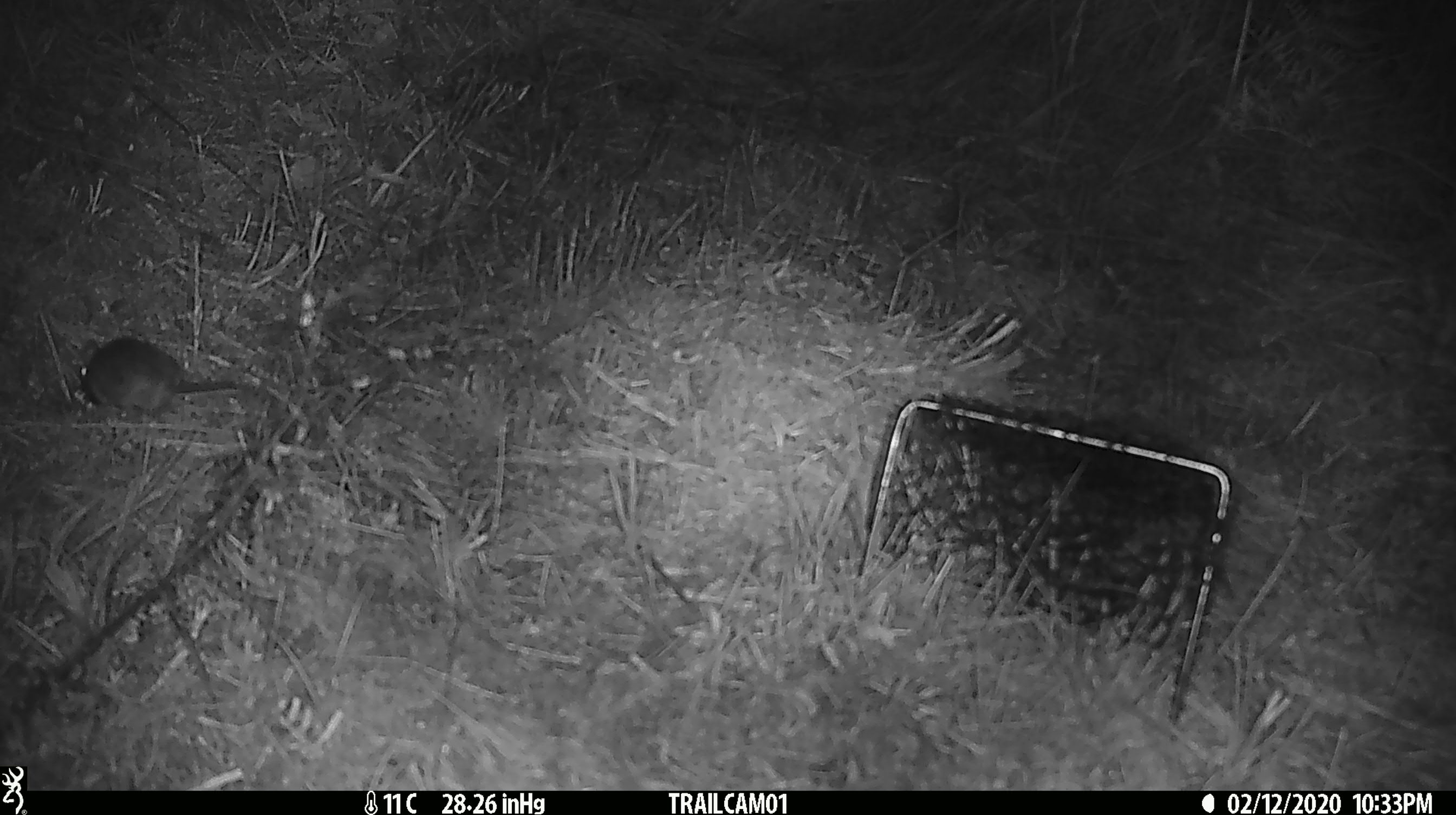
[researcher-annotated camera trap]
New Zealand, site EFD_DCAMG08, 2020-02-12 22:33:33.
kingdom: Animalia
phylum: Chordata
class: Mammalia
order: Rodentia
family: Muridae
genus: Mus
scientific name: Mus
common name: mouse